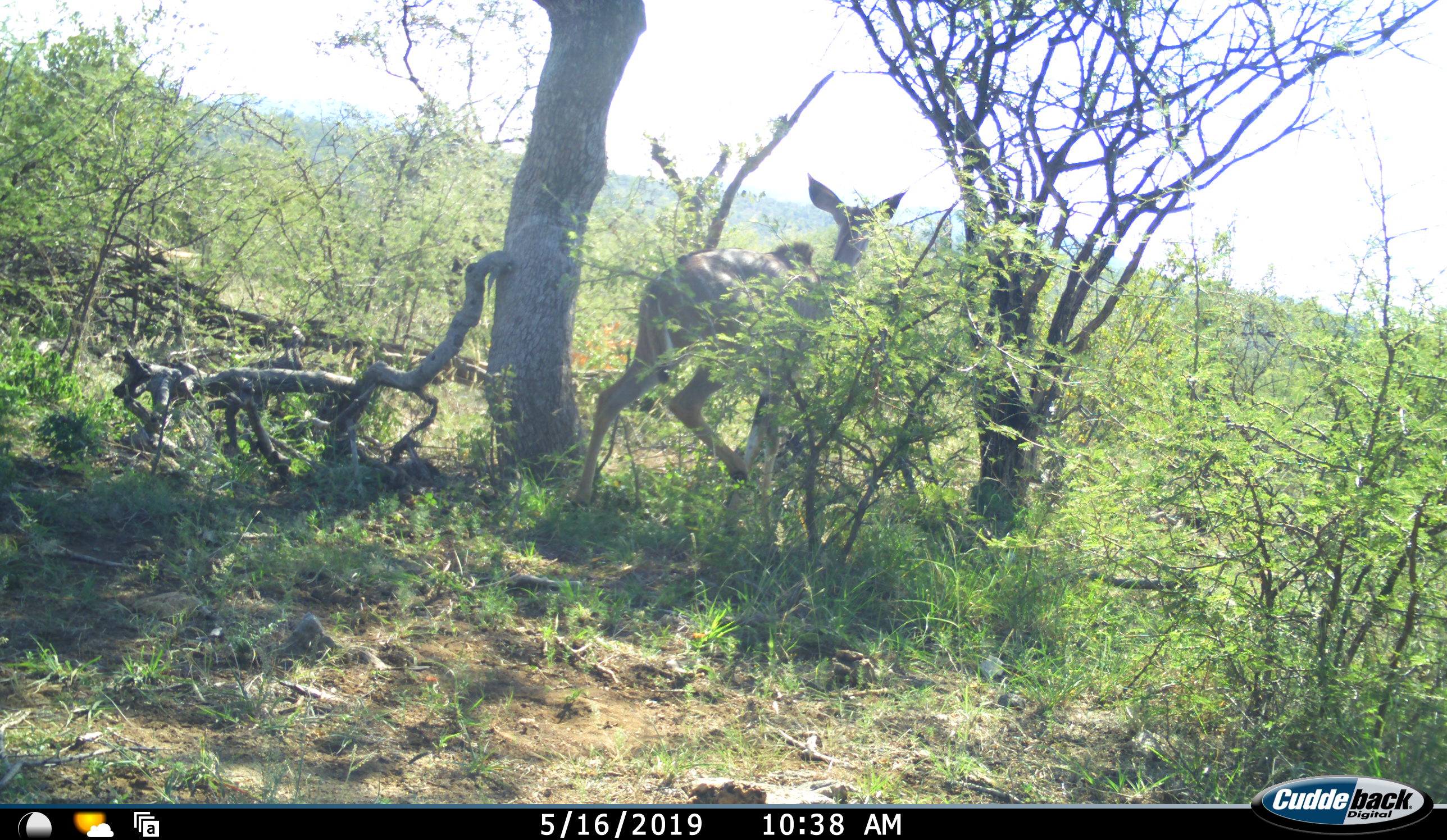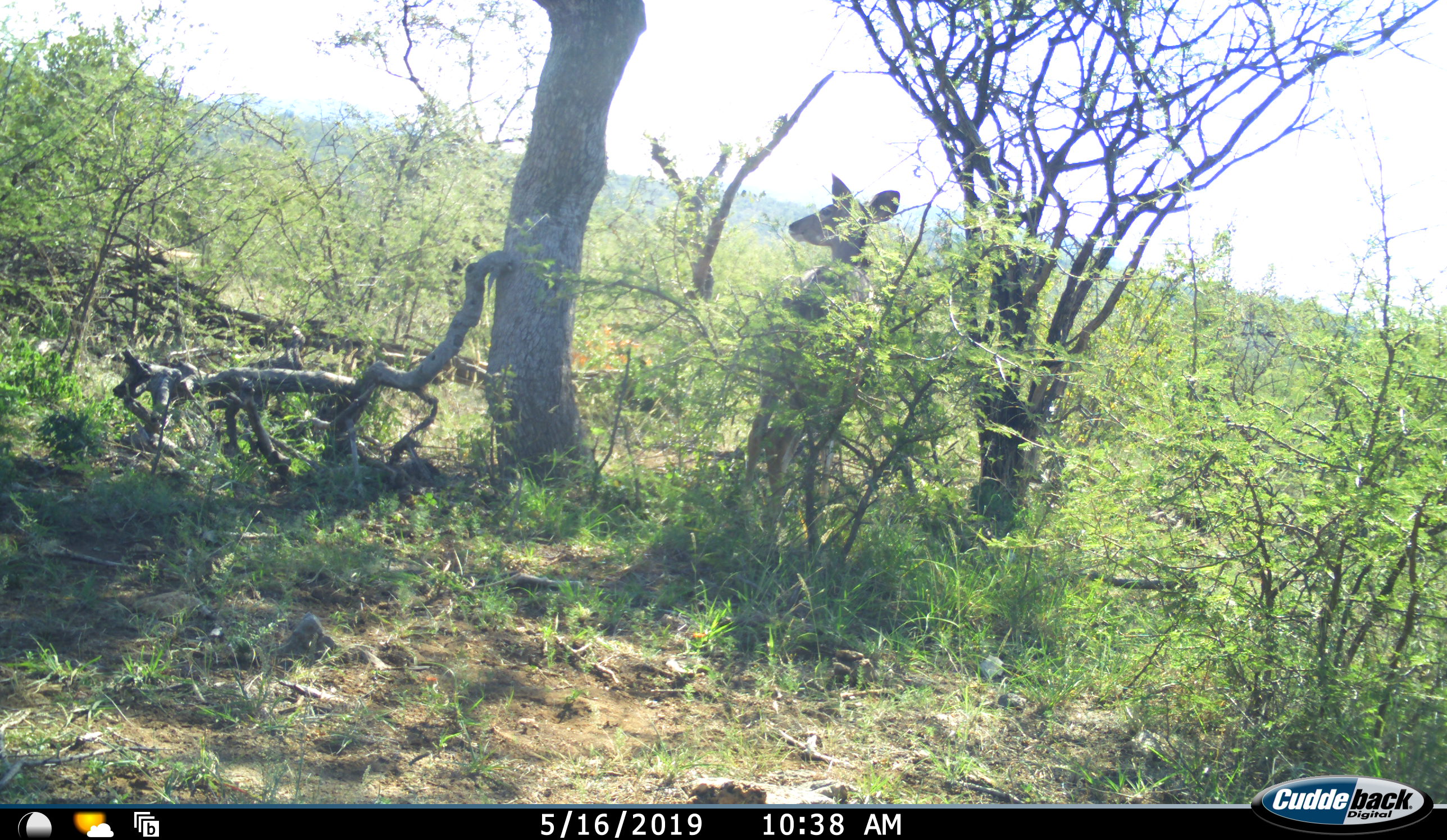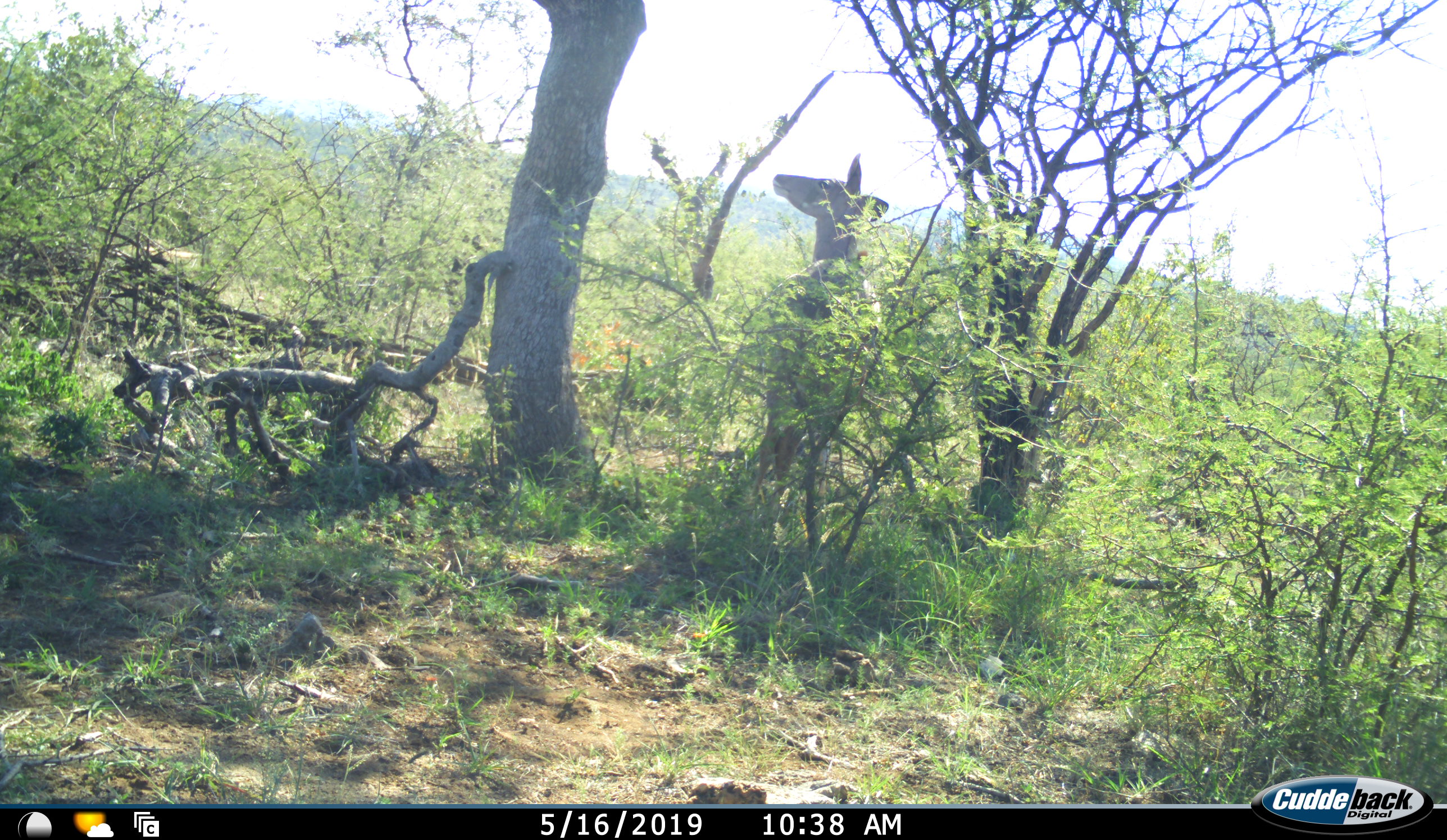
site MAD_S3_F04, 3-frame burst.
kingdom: Animalia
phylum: Chordata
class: Mammalia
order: Artiodactyla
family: Bovidae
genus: Tragelaphus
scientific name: Tragelaphus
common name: kudu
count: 1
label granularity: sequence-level